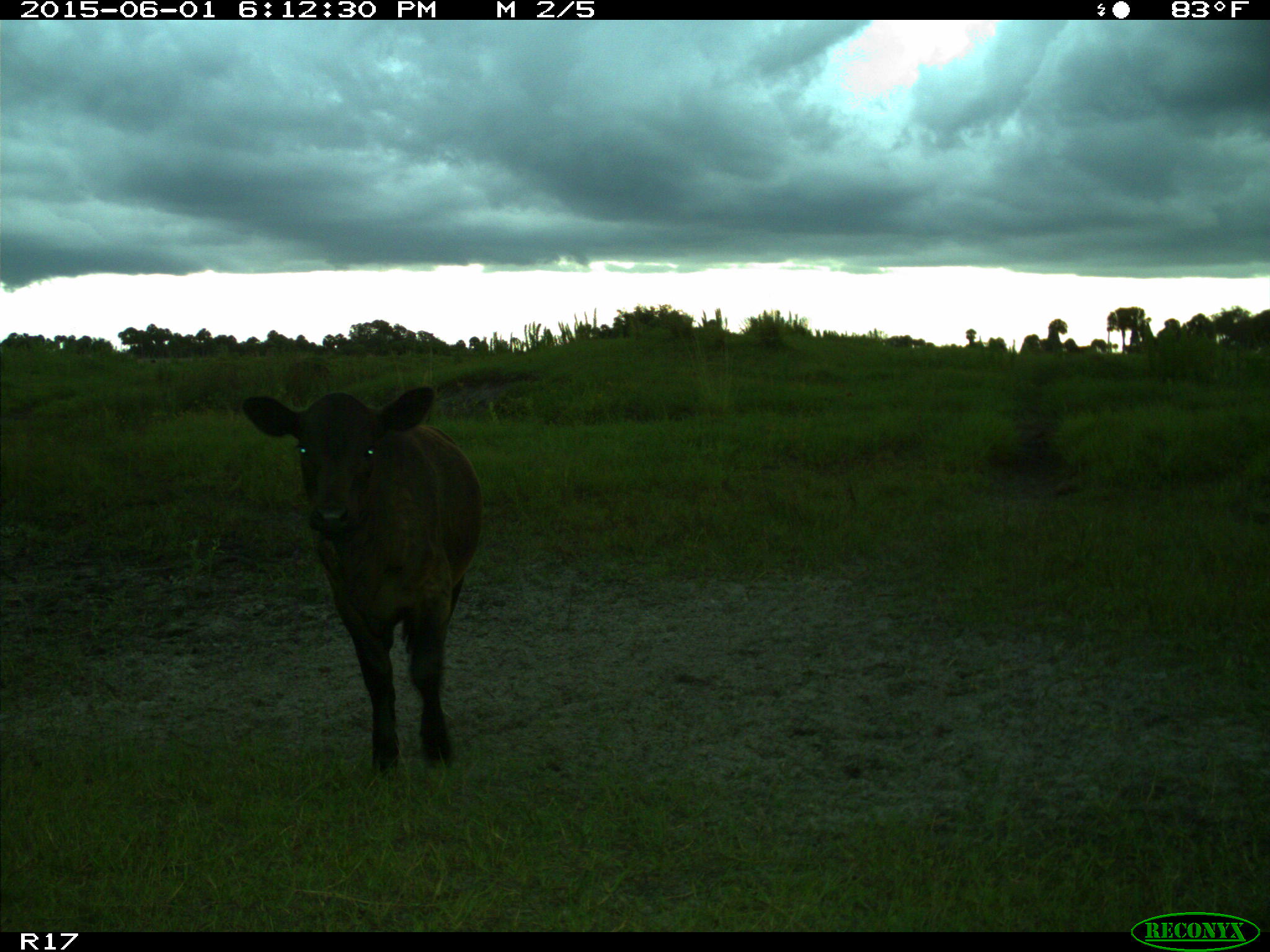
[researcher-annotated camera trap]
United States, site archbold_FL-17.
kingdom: Animalia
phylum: Chordata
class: Mammalia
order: Artiodactyla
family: Bovidae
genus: Bos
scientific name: Bos taurus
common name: domestic cow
Bos taurus (domestic cow).